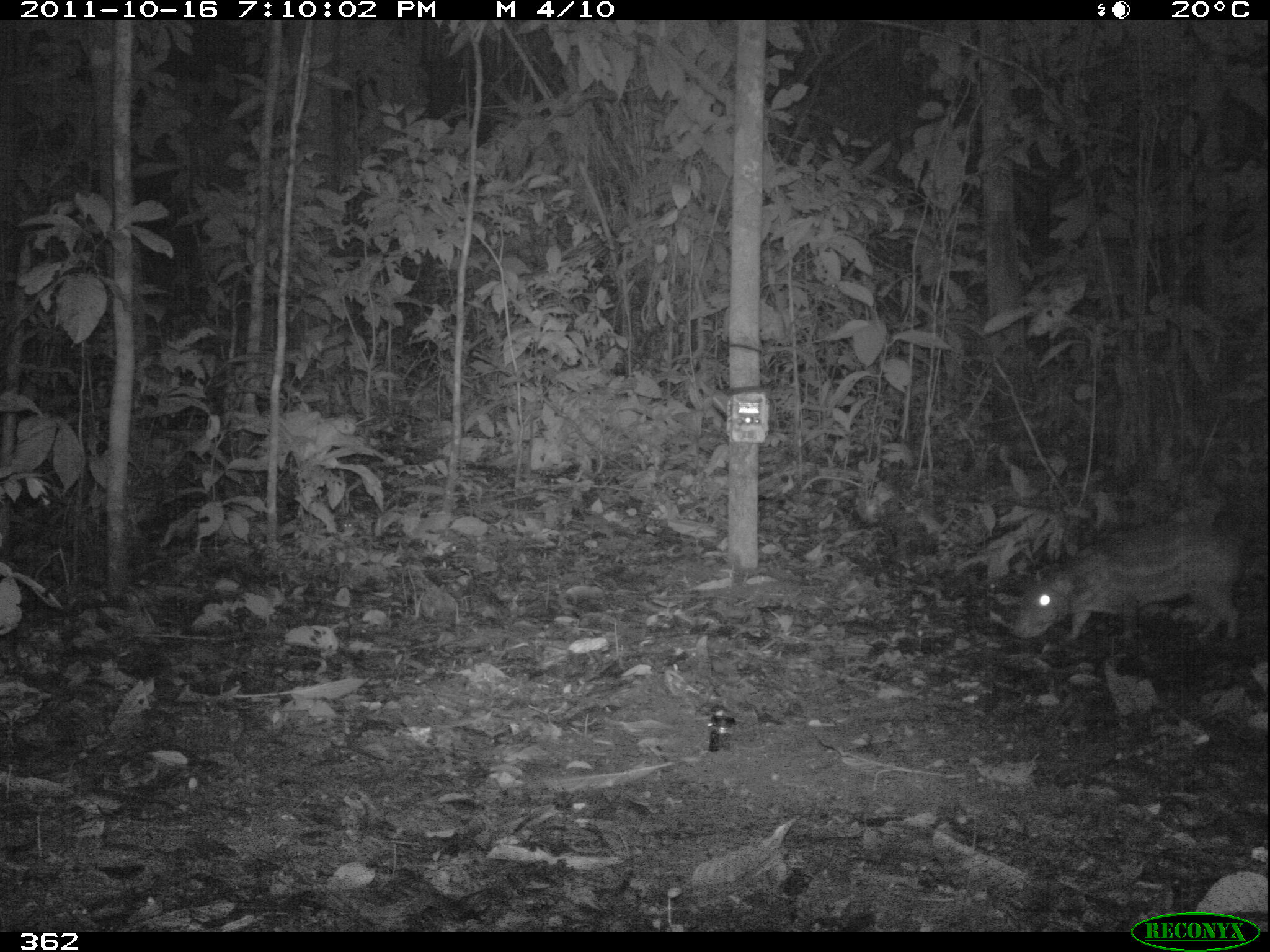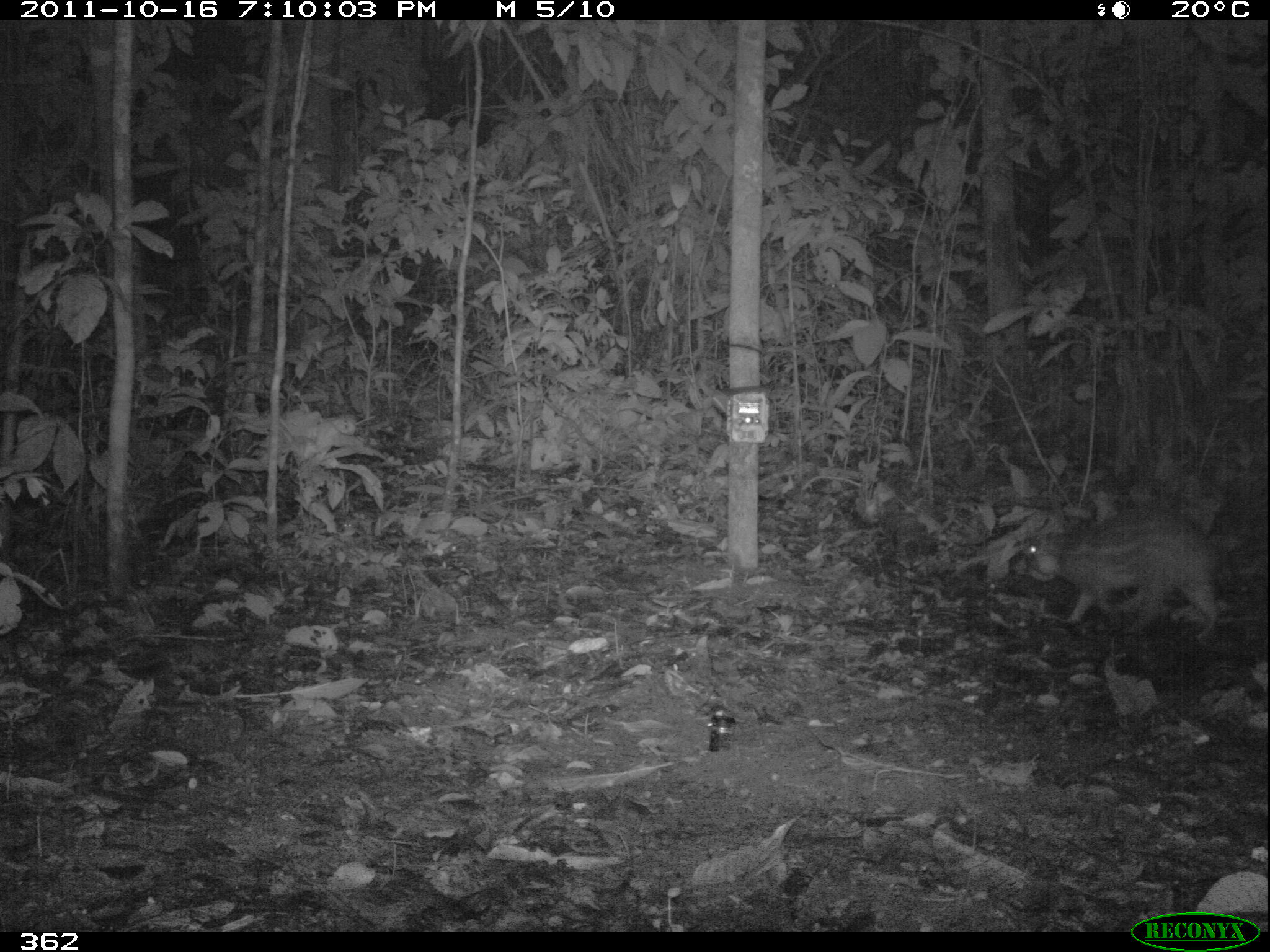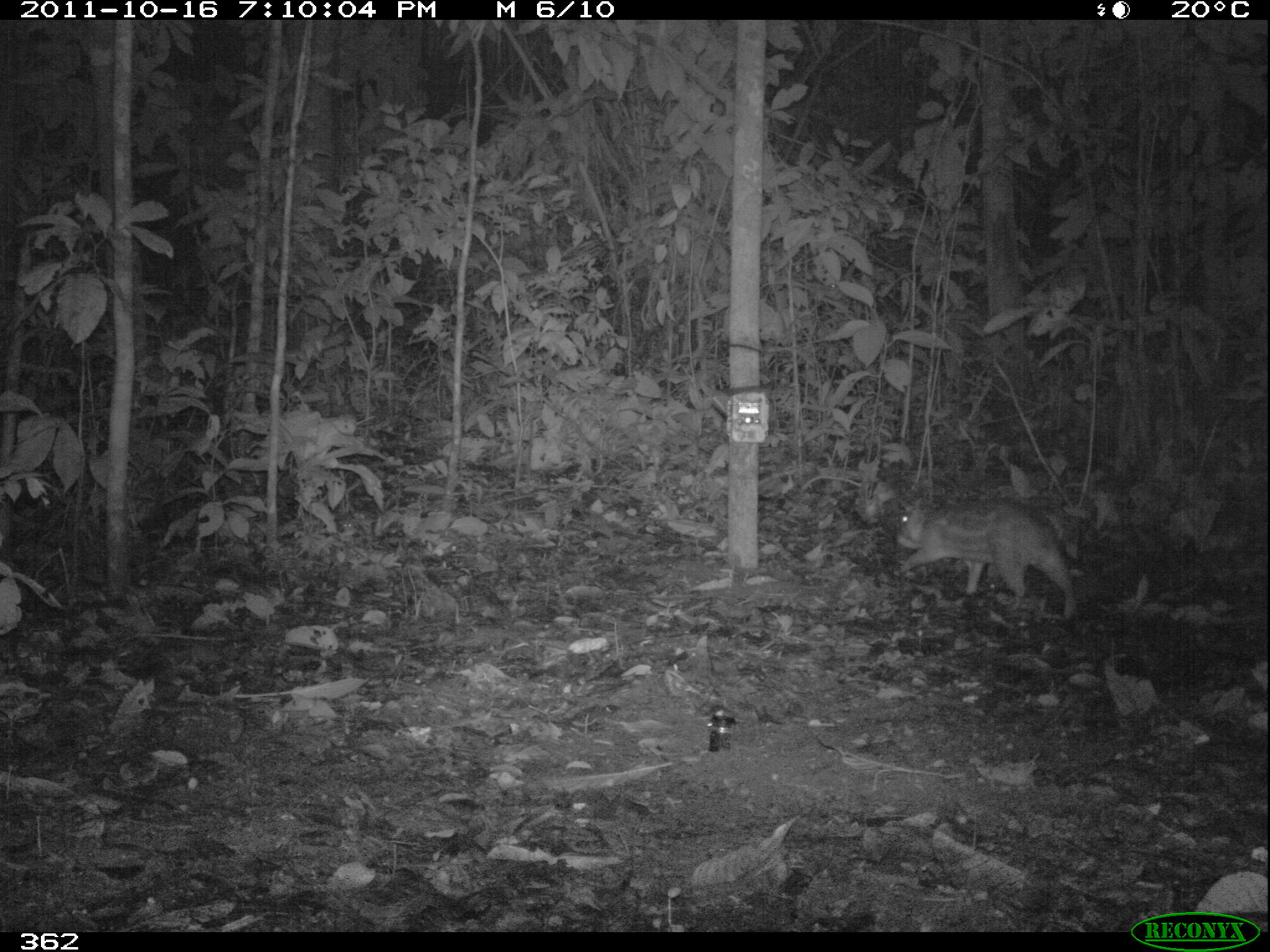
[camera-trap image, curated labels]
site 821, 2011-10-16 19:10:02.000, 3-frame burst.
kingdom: Animalia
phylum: Chordata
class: Mammalia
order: Rodentia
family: Cuniculidae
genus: Cuniculus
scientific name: Cuniculus paca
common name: spotted paca